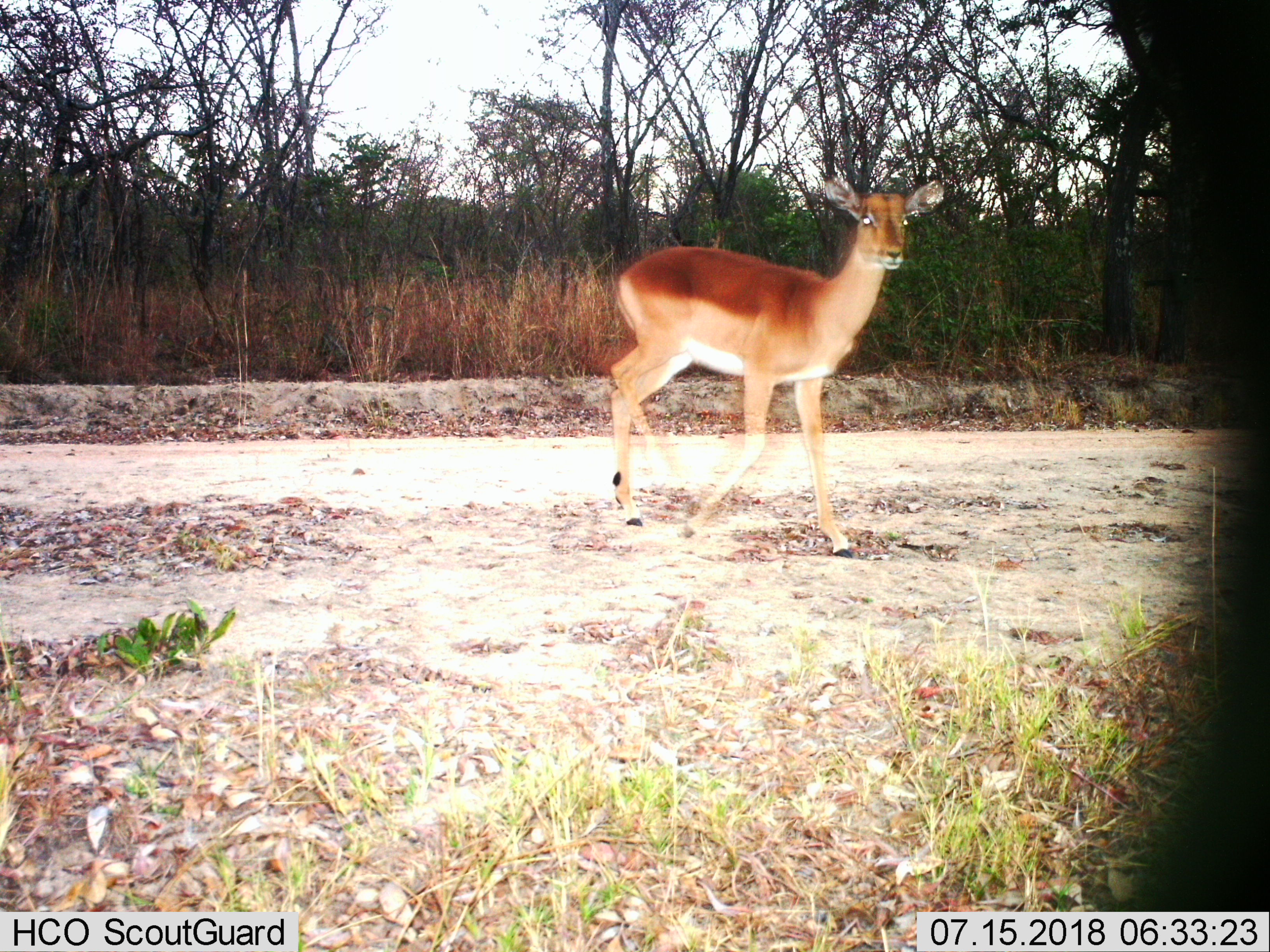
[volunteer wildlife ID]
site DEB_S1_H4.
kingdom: Animalia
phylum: Chordata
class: Mammalia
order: Artiodactyla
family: Bovidae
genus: Aepyceros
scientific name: Aepyceros melampus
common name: impala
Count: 1.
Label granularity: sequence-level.